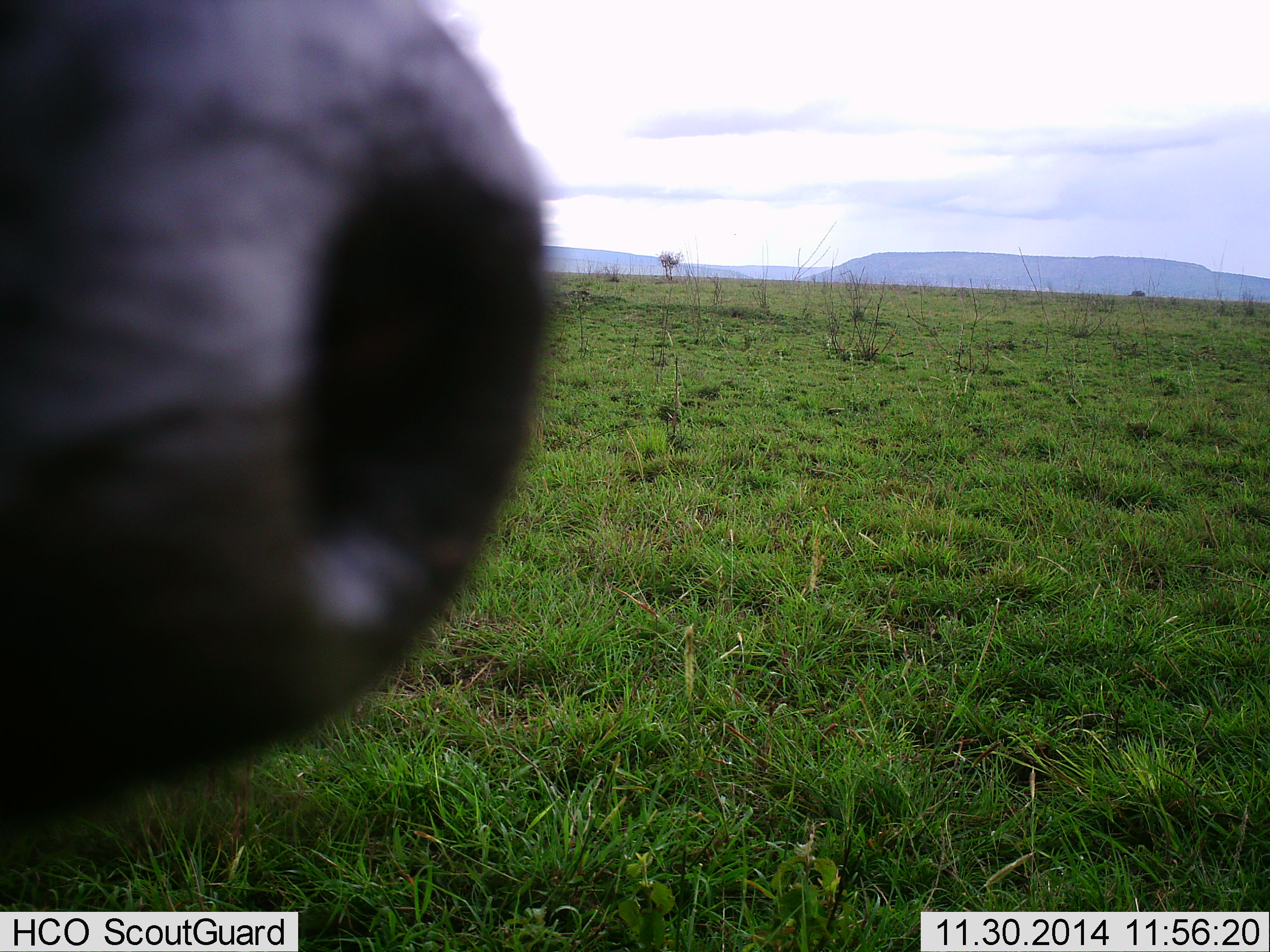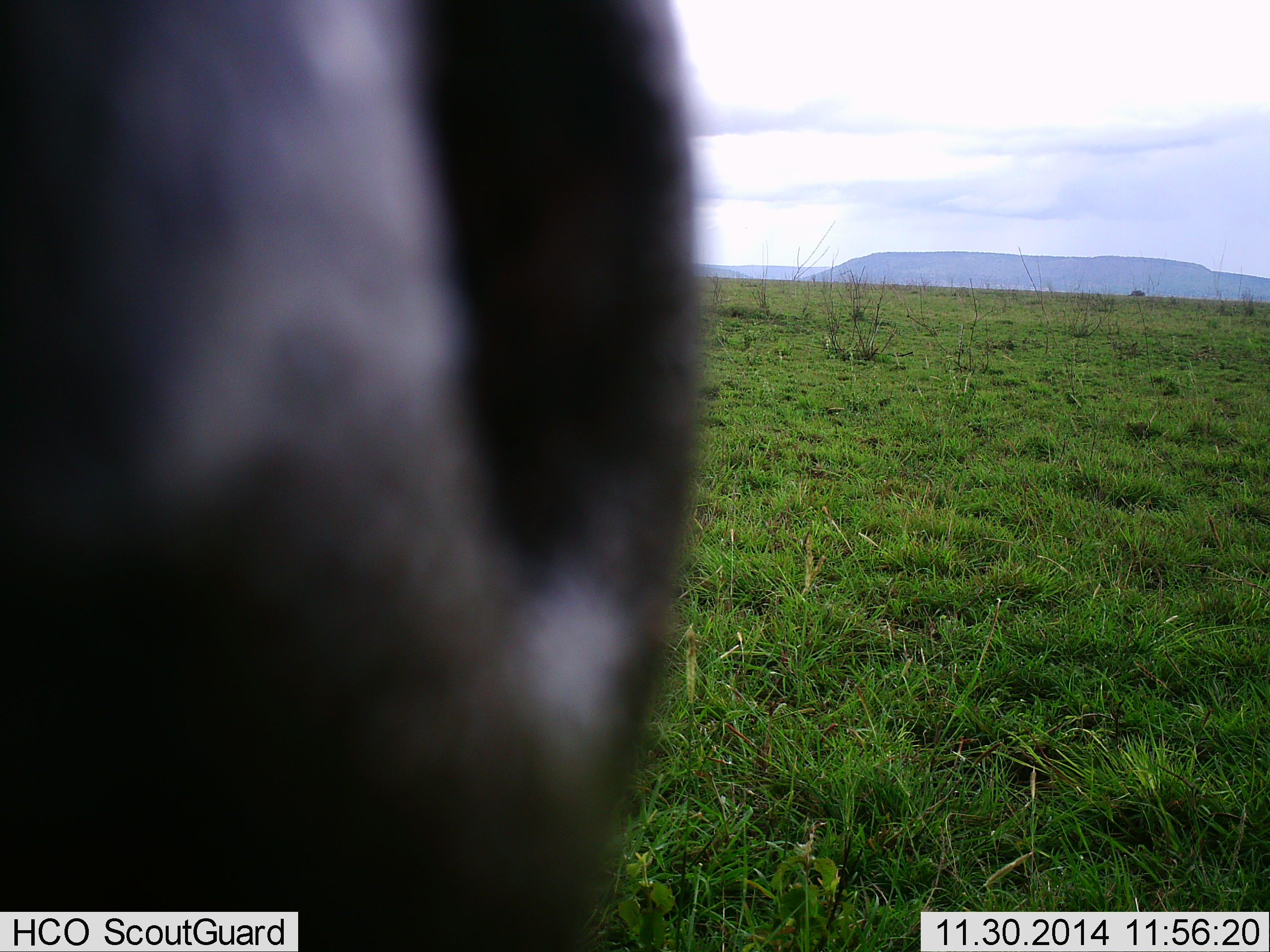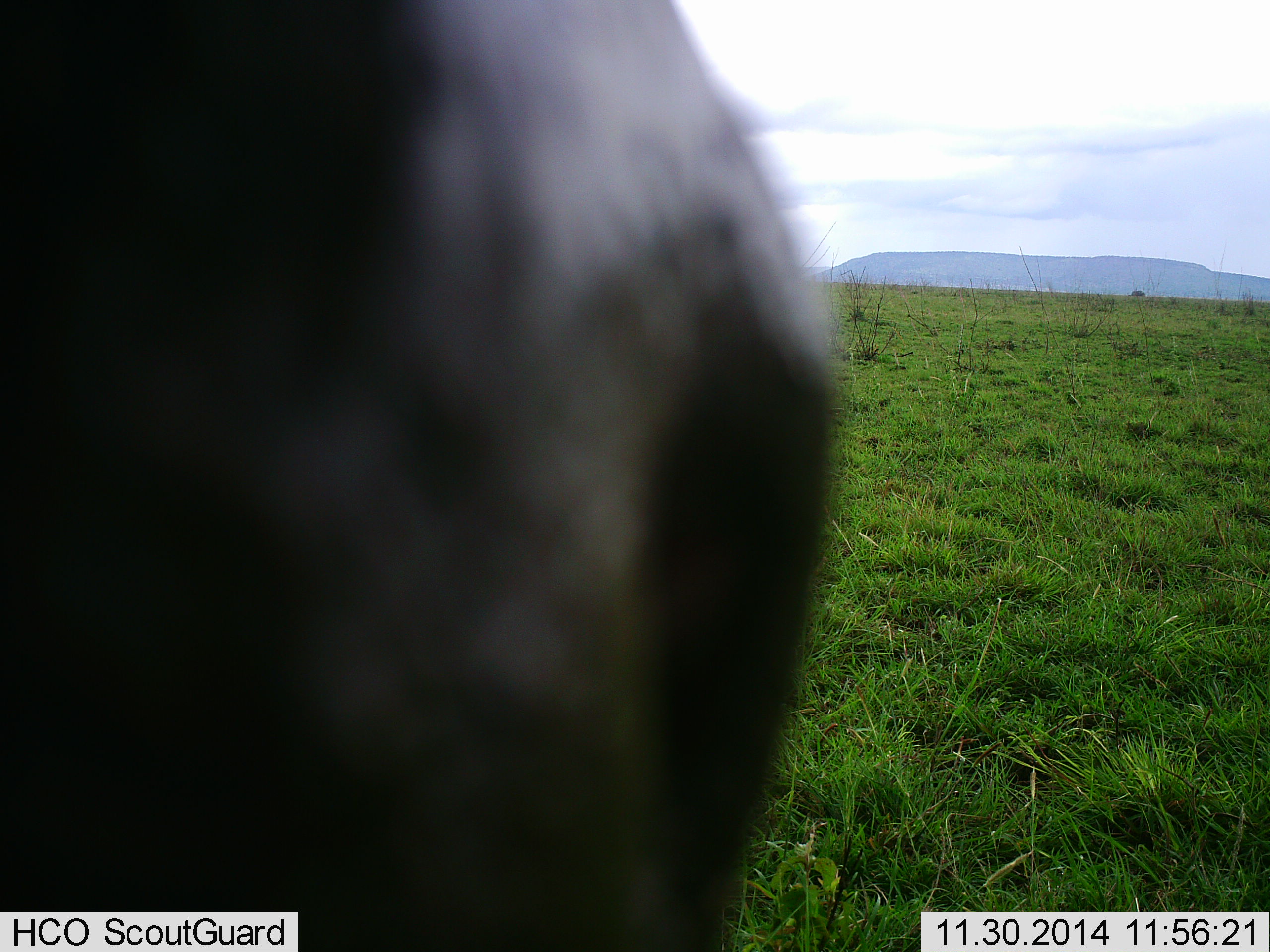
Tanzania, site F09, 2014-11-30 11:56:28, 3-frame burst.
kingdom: Animalia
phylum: Chordata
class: Mammalia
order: Artiodactyla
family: Bovidae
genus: Connochaetes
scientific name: Connochaetes taurinus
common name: blue wildebeest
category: wildebeest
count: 1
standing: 83%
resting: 0%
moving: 0%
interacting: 17%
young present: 0%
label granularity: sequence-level